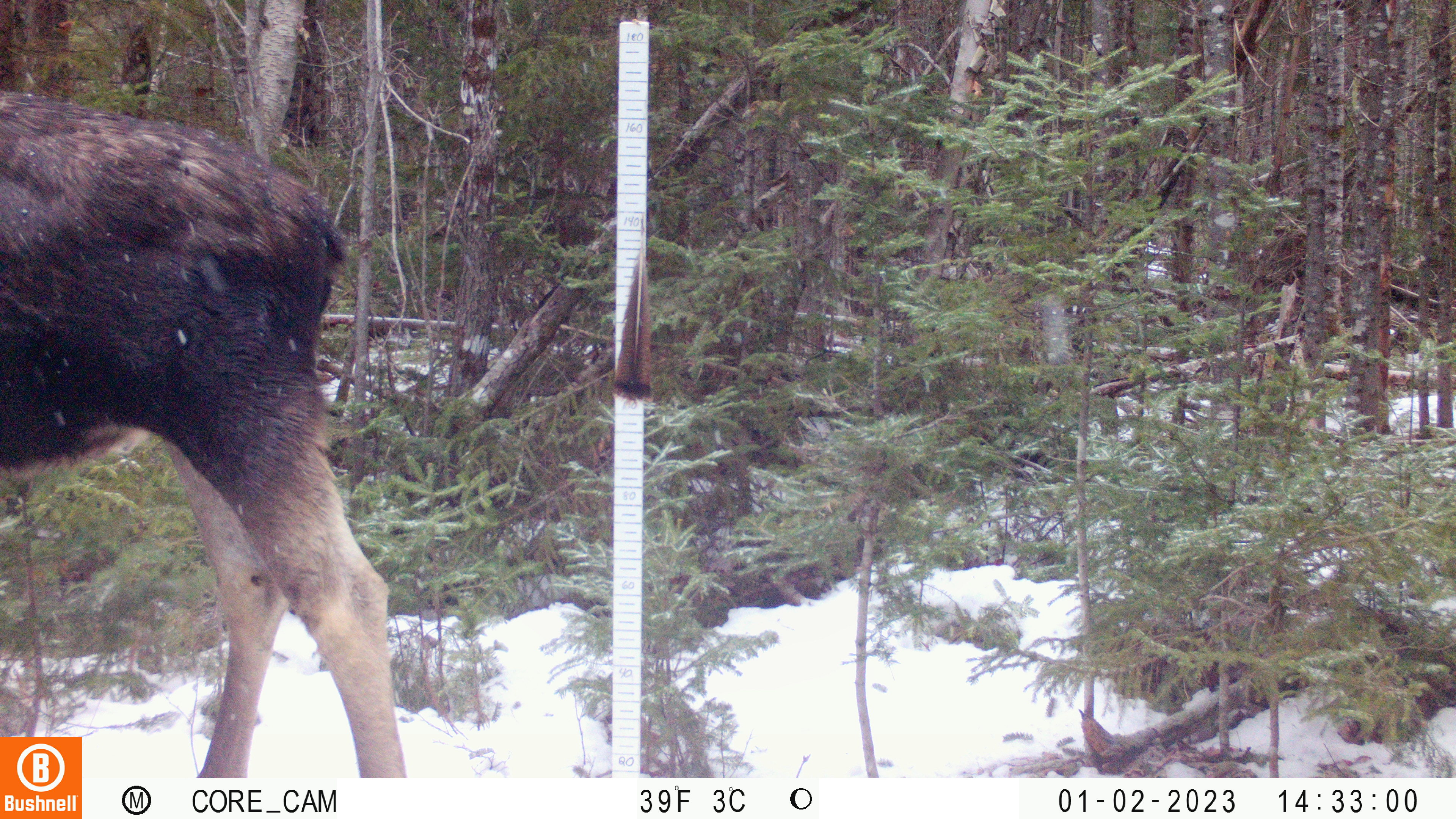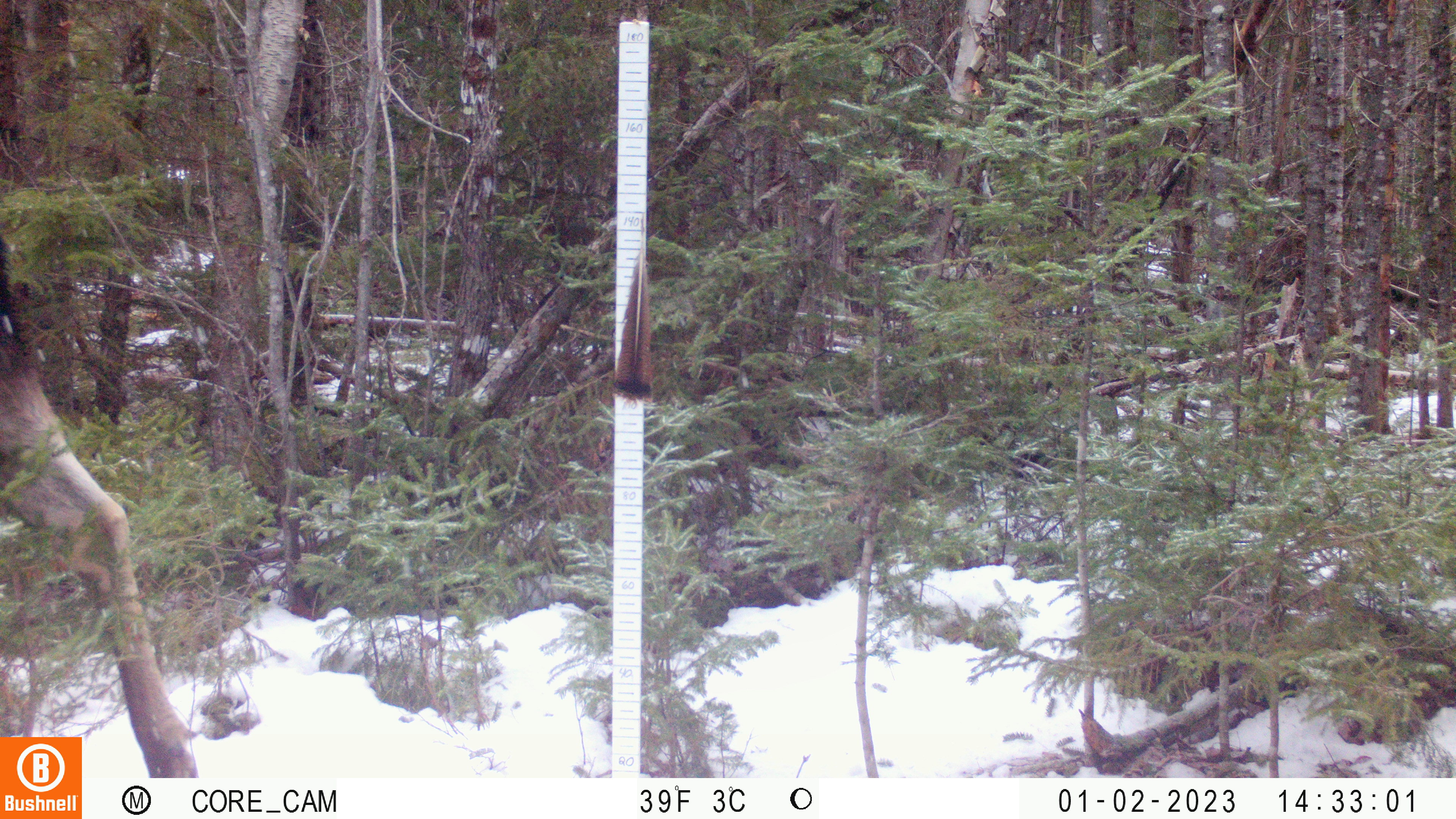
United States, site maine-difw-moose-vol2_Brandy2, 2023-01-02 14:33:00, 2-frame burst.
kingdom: Animalia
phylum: Chordata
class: Mammalia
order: Artiodactyla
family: Cervidae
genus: Alces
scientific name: Alces alces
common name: moose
Moose (Alces alces).